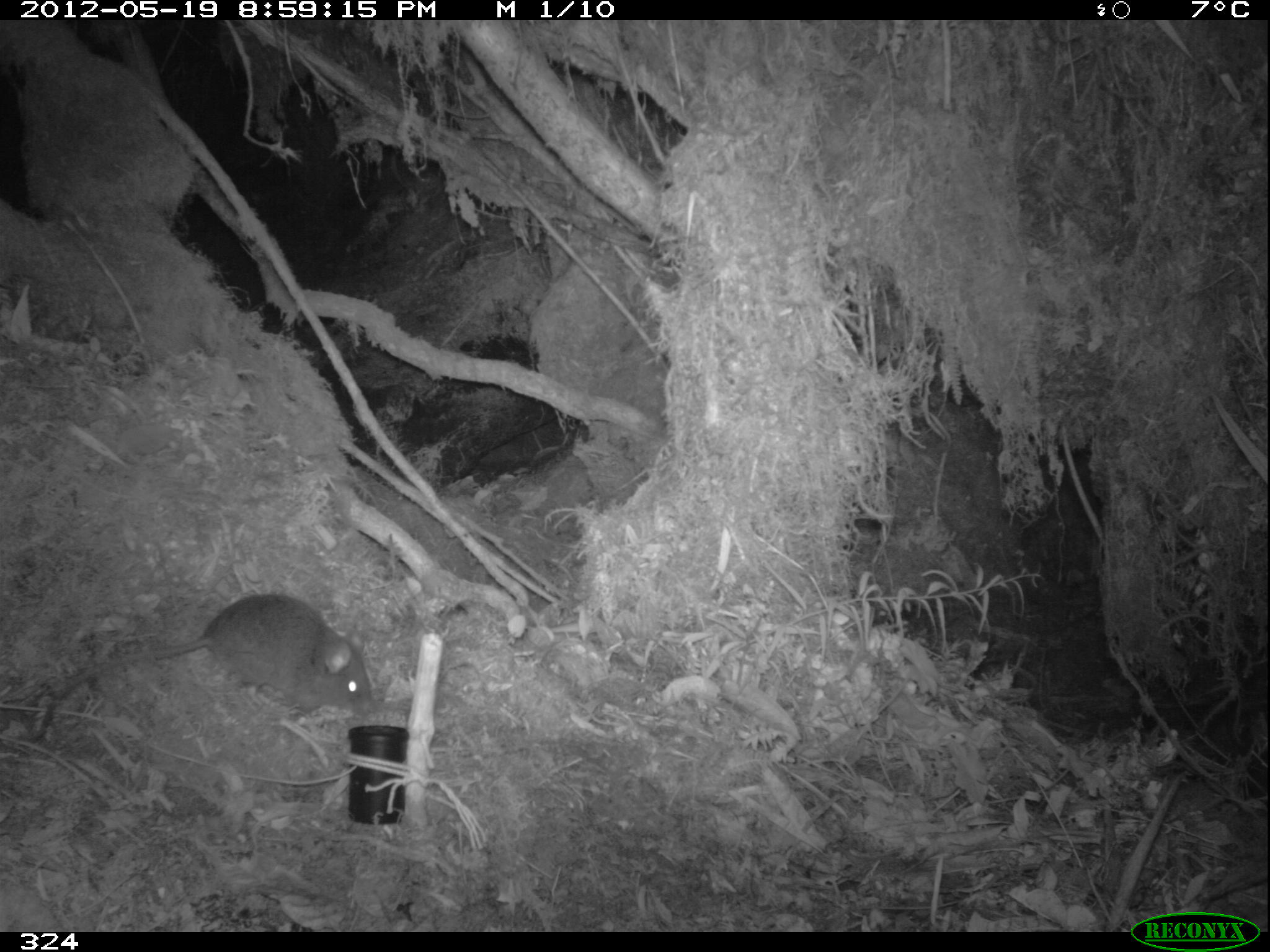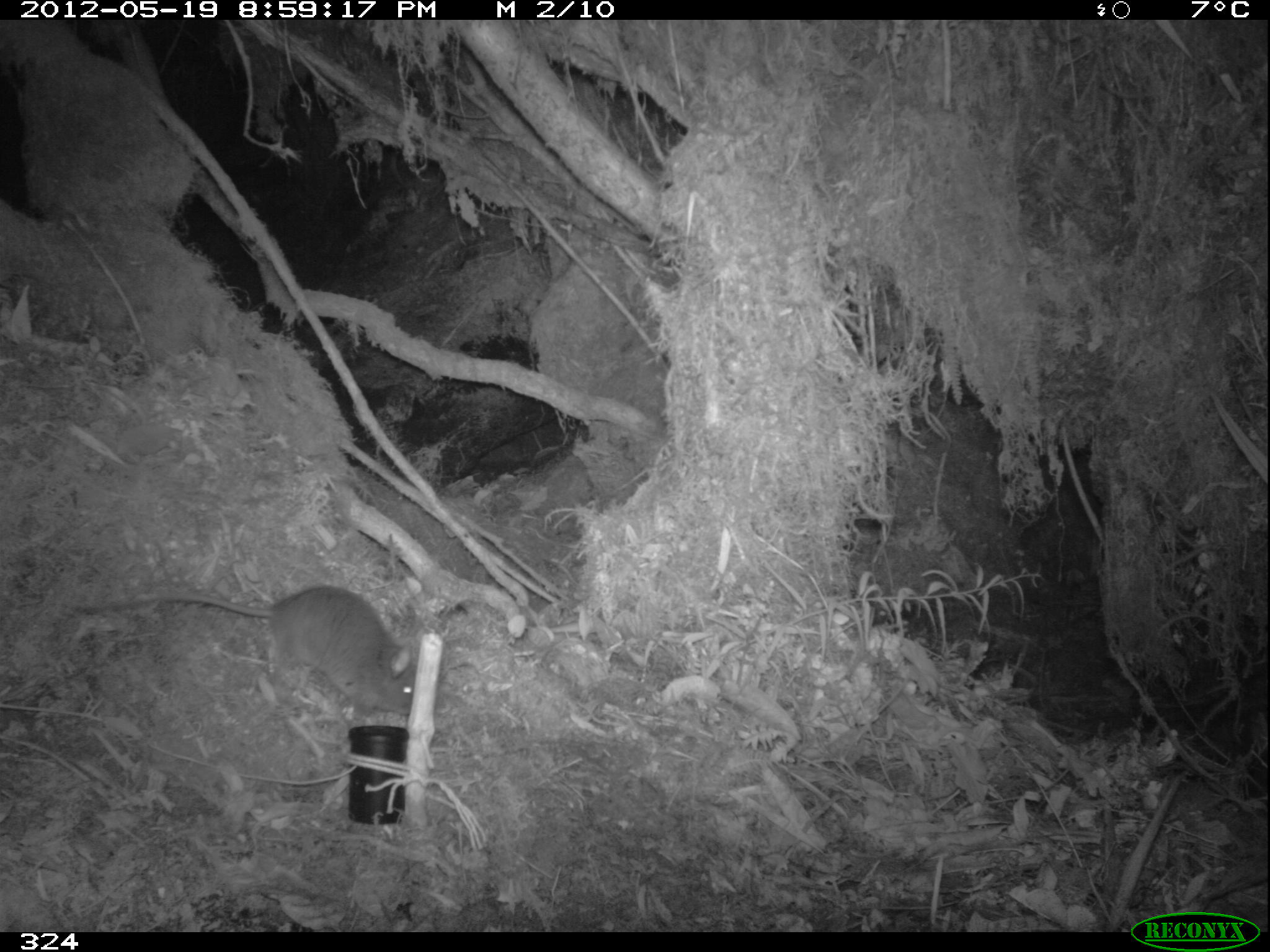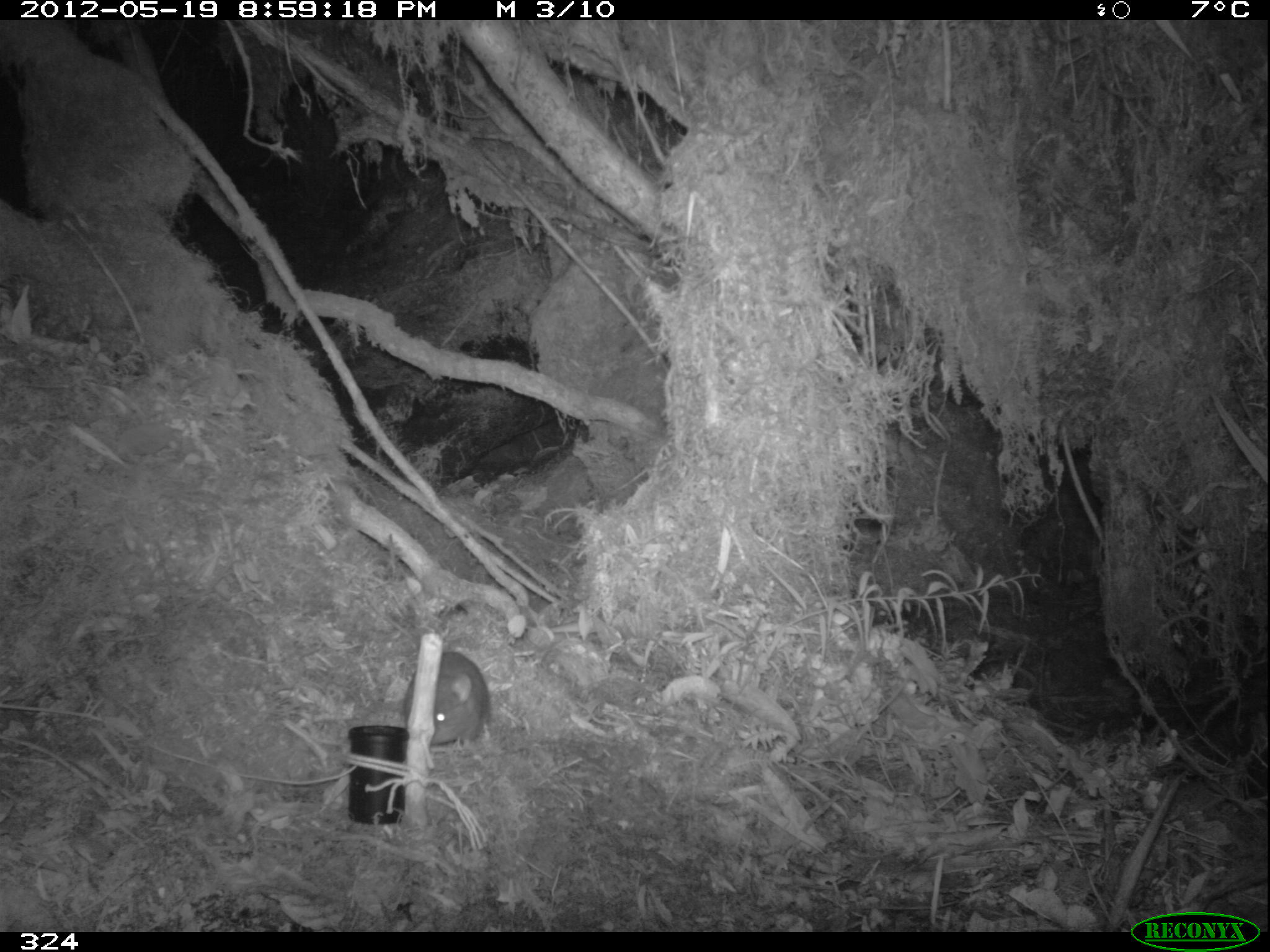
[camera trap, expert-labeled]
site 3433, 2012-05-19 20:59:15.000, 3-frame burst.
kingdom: Animalia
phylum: Chordata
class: Mammalia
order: Rodentia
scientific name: Rodentia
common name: rodents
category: unknown rodent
Unknown rodent (rodents) (Rodentia).